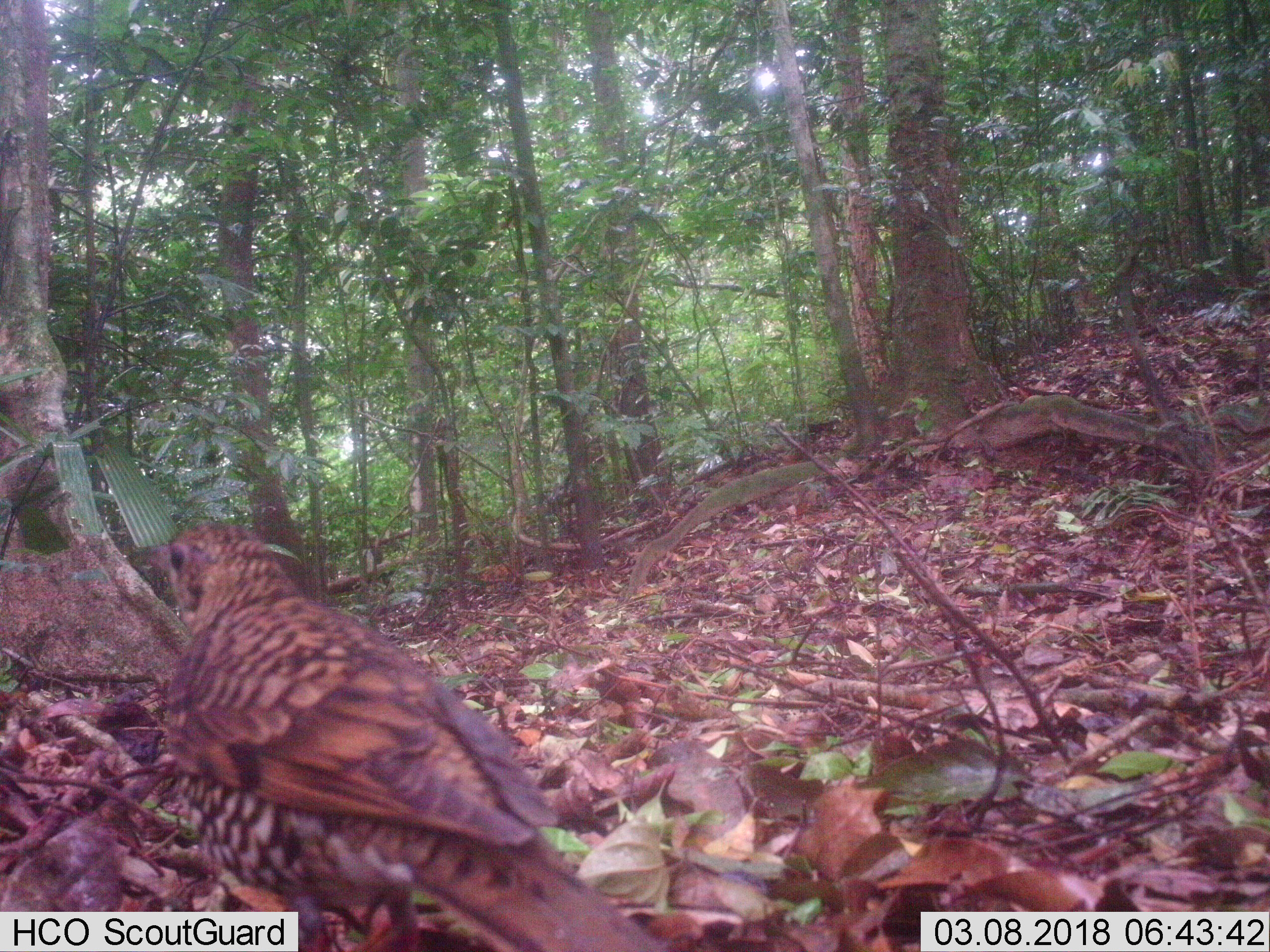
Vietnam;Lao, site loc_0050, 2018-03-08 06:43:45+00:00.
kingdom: Animalia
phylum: Chordata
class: Aves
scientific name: Aves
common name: bird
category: unidentified bird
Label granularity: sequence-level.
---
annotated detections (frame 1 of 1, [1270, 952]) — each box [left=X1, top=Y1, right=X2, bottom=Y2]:
unidentified bird: [left=127, top=522, right=664, bottom=950]